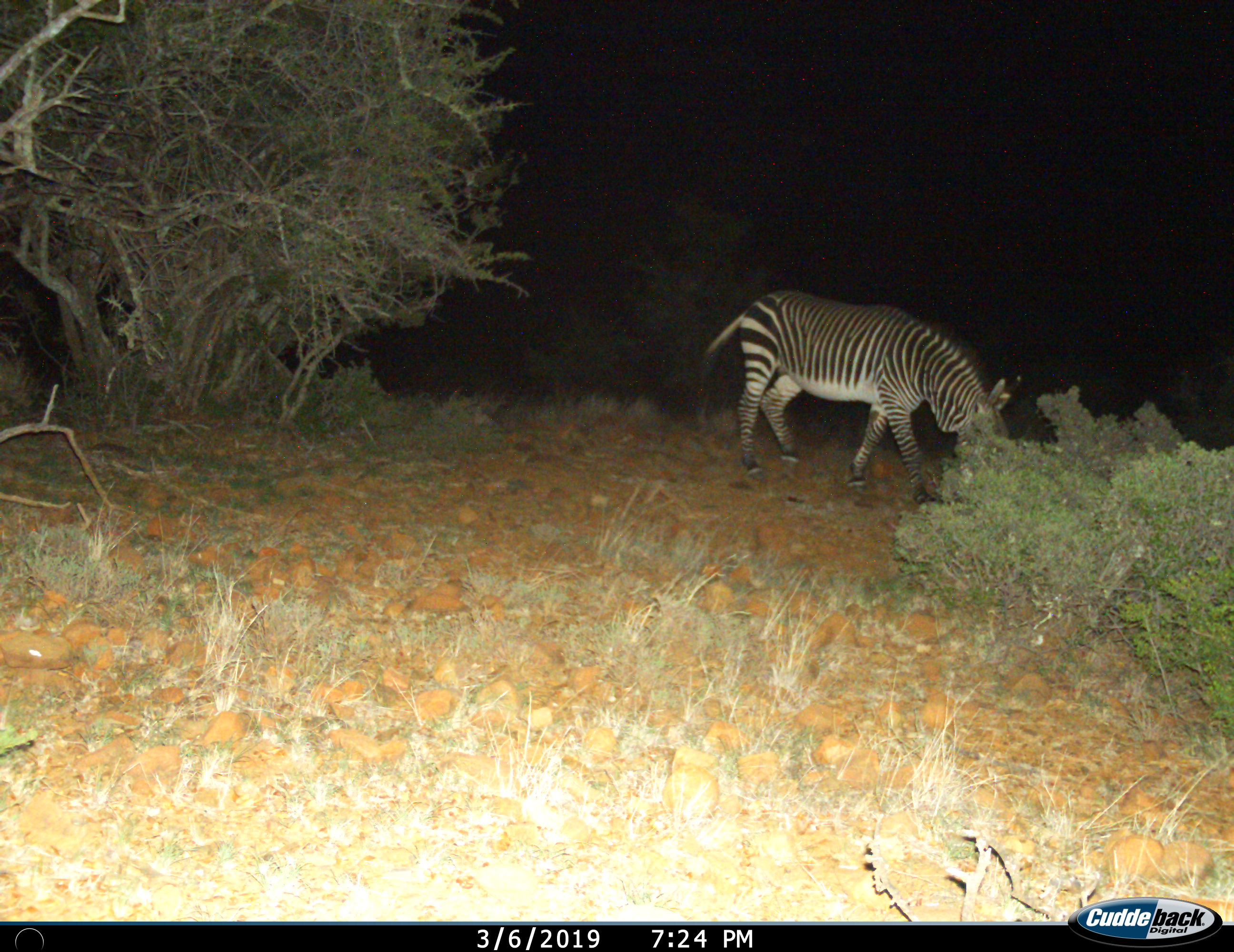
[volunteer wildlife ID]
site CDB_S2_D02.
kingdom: Animalia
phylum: Chordata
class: Mammalia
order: Perissodactyla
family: Equidae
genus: Equus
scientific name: Equus zebra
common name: mountain zebra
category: zebramountain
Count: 1.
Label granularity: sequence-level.